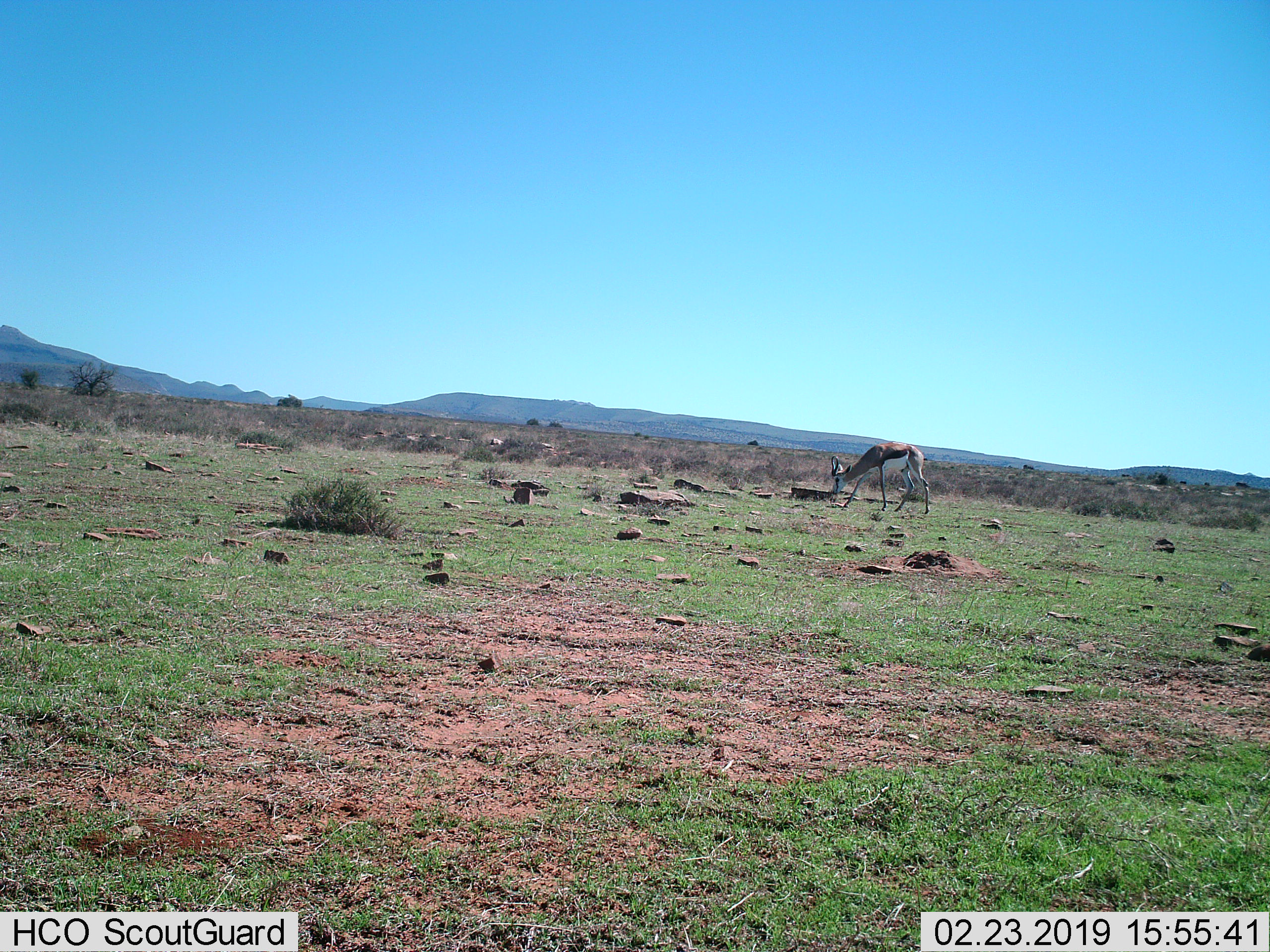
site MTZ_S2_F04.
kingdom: Animalia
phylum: Chordata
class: Mammalia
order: Artiodactyla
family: Bovidae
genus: Antidorcas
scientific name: Antidorcas marsupialis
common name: springbok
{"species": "springbok (Antidorcas marsupialis)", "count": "1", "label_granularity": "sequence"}